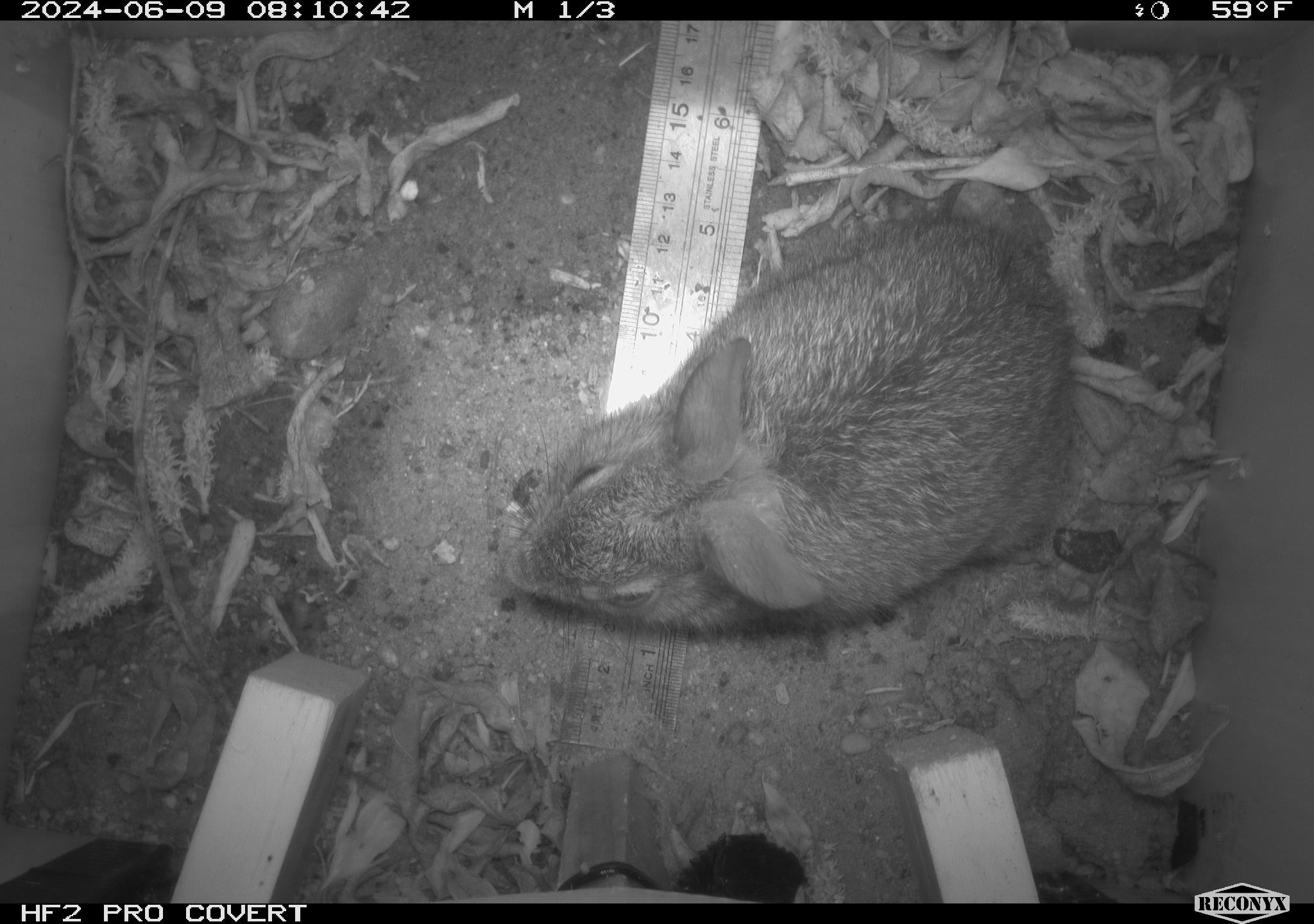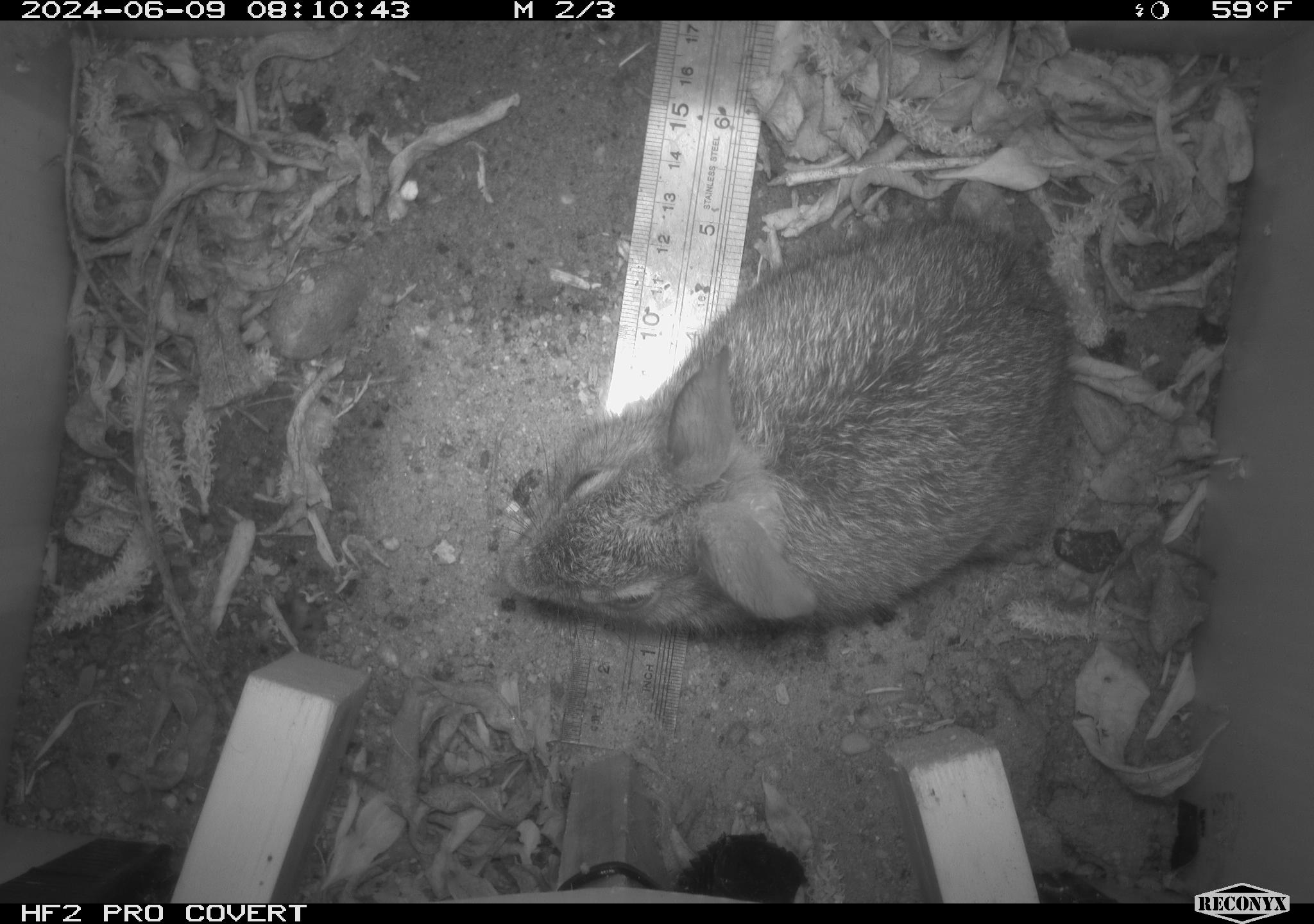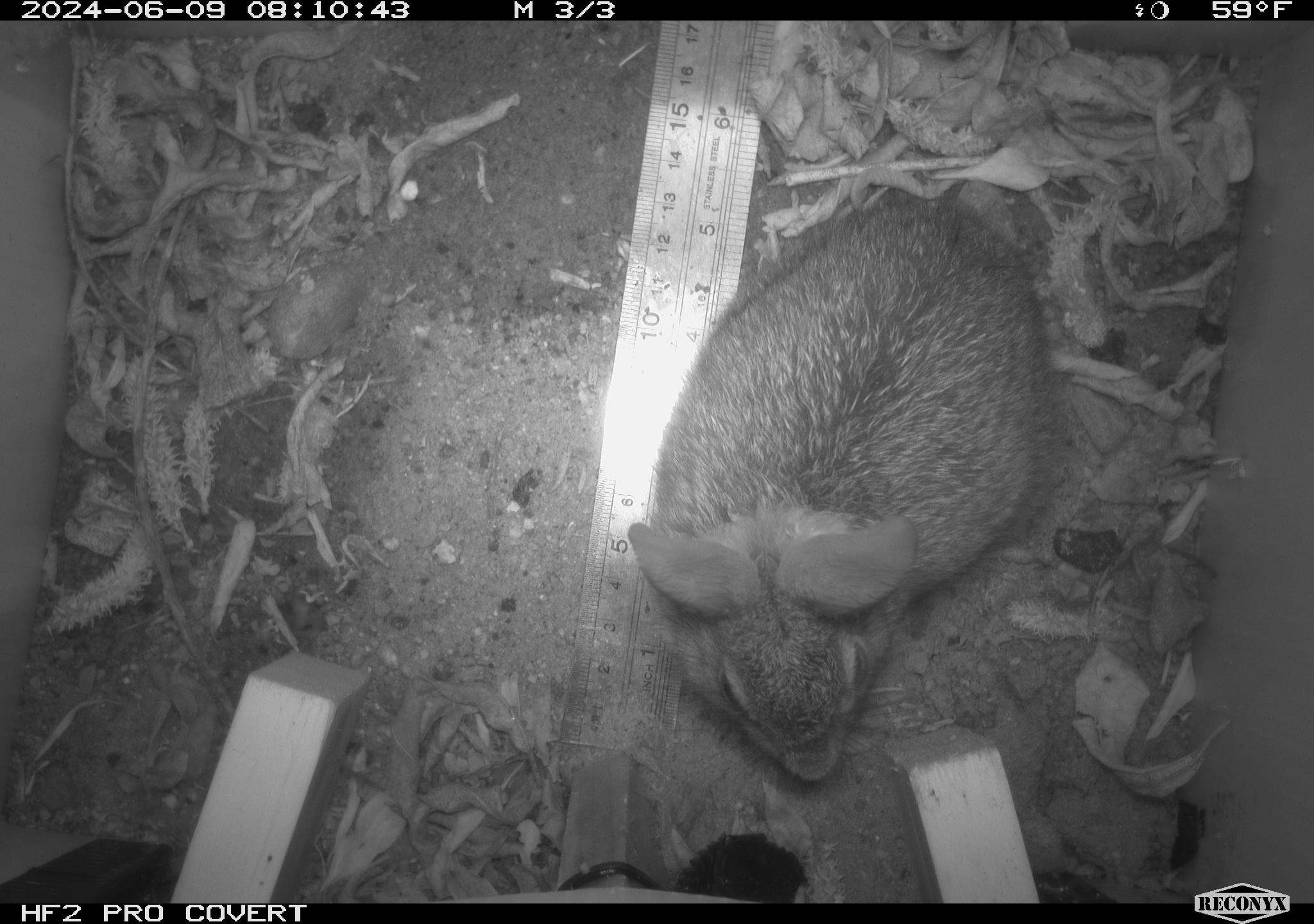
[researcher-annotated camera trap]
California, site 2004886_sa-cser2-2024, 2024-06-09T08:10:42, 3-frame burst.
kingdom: Animalia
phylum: Chordata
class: Mammalia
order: Lagomorpha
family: Leporidae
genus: Sylvilagus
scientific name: Sylvilagus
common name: cottontail rabbits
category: sylvilagus species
Sylvilagus species (cottontail rabbits) (Sylvilagus).